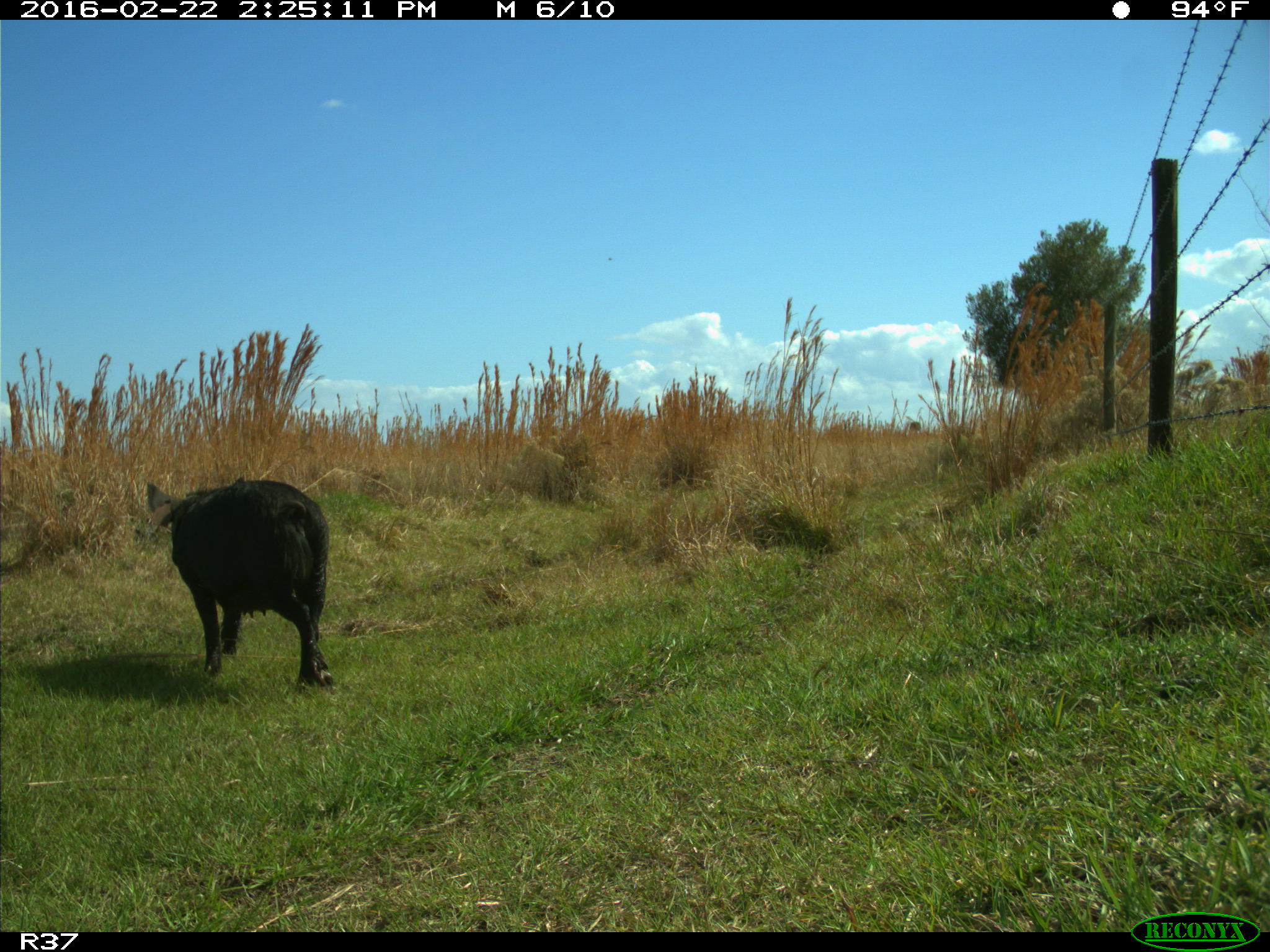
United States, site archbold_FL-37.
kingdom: Animalia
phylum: Chordata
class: Mammalia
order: Artiodactyla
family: Suidae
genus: Sus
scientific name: Sus scrofa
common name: wild boar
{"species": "Sus scrofa (wild boar)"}